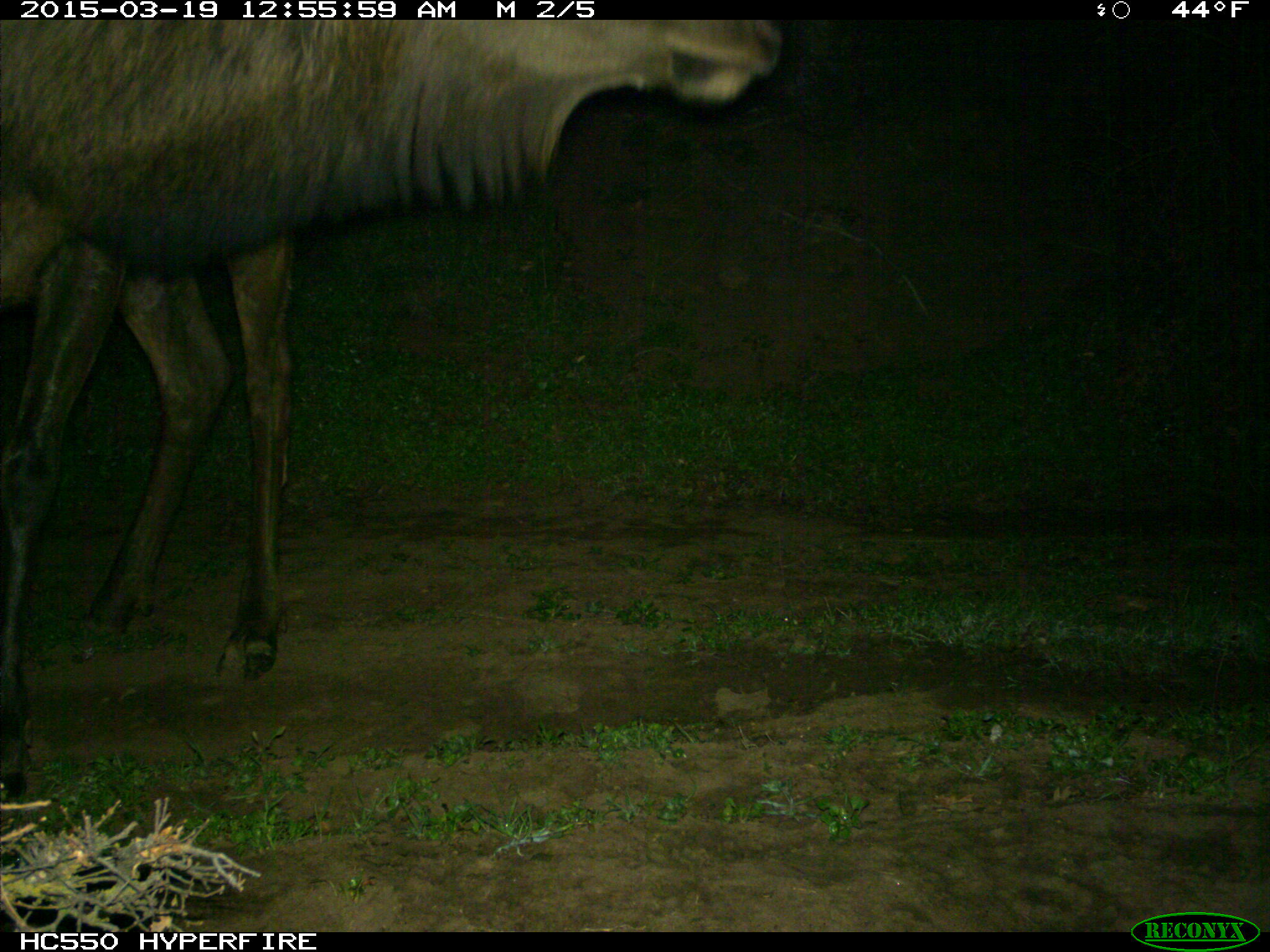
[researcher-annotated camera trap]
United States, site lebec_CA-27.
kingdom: Animalia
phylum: Chordata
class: Mammalia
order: Artiodactyla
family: Cervidae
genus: Cervus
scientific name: Cervus canadensis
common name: elk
Cervus canadensis (elk).